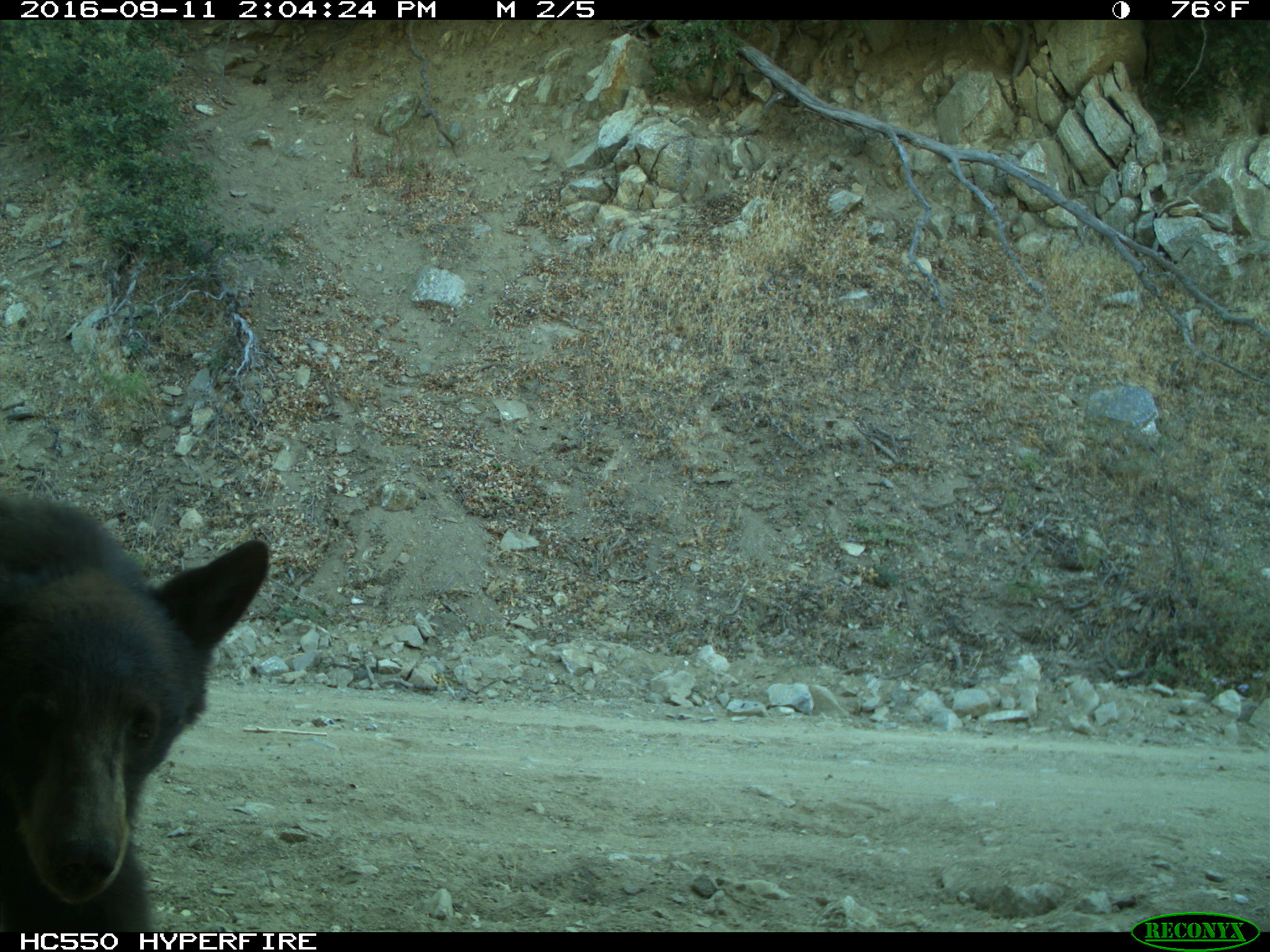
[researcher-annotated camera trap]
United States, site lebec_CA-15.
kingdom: Animalia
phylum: Chordata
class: Mammalia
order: Carnivora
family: Ursidae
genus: Ursus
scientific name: Ursus americanus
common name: american black bear